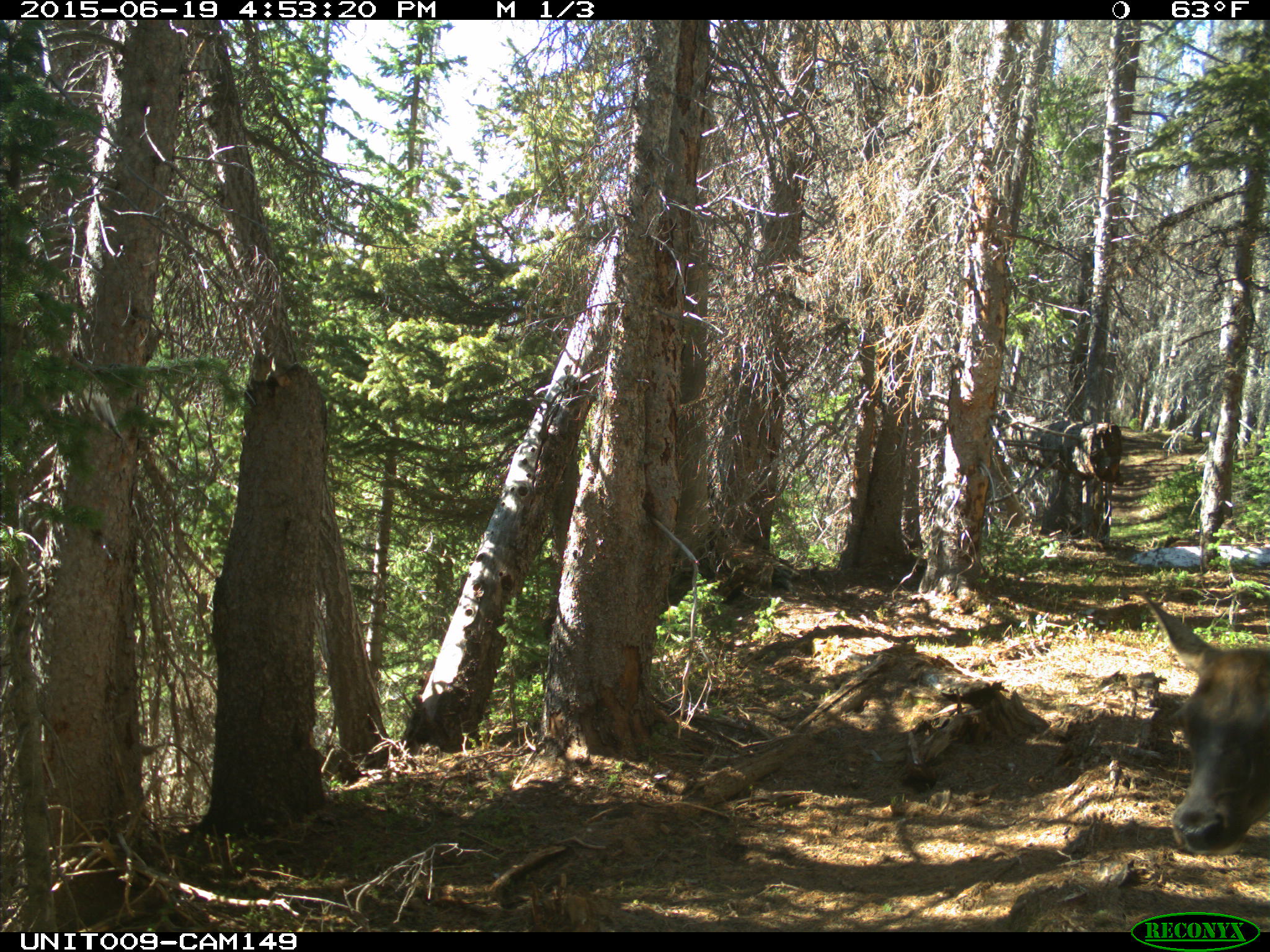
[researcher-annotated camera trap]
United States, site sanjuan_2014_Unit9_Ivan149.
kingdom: Animalia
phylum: Chordata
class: Mammalia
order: Artiodactyla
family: Cervidae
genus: Cervus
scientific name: Cervus elaphus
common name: red deer